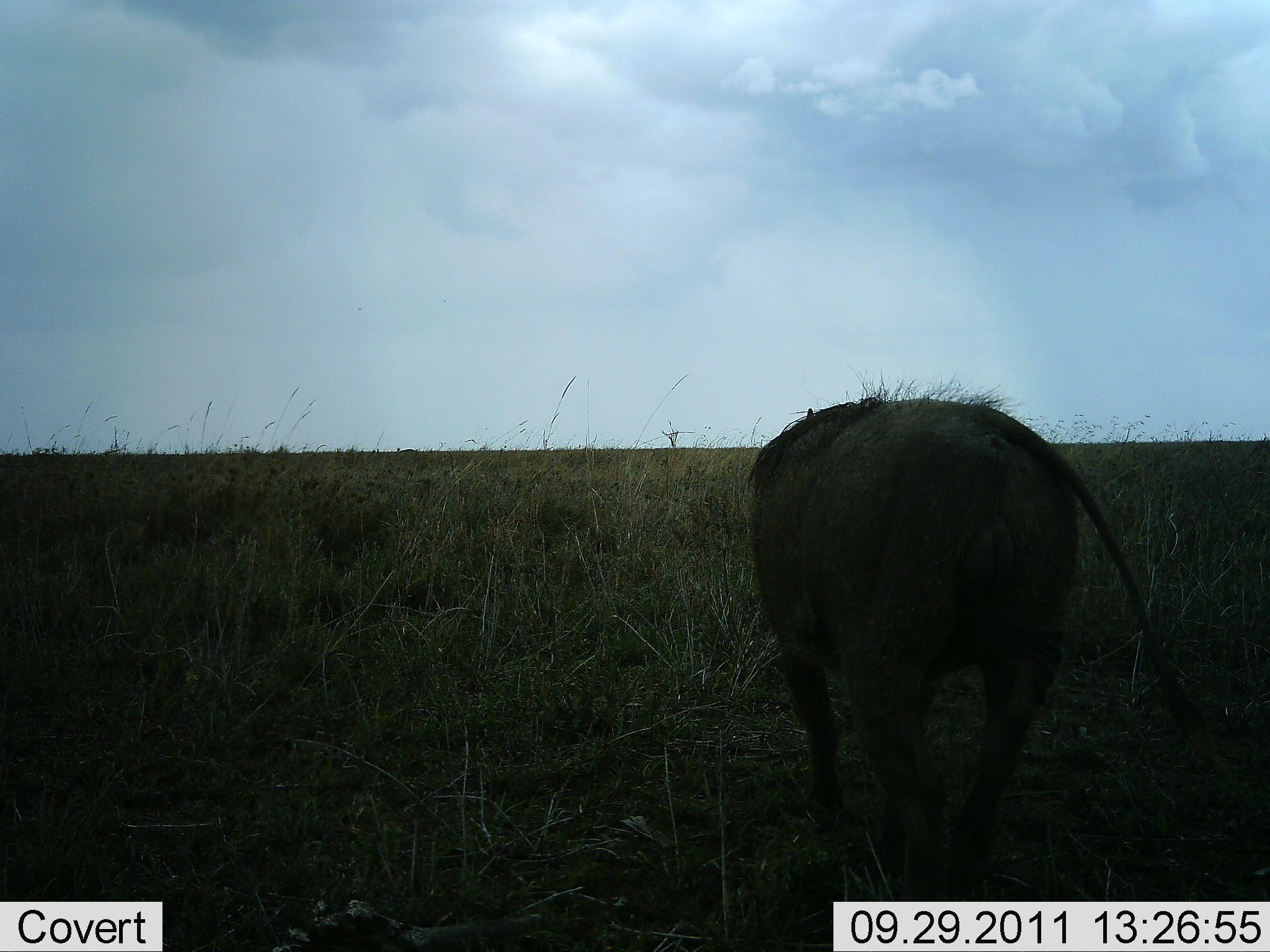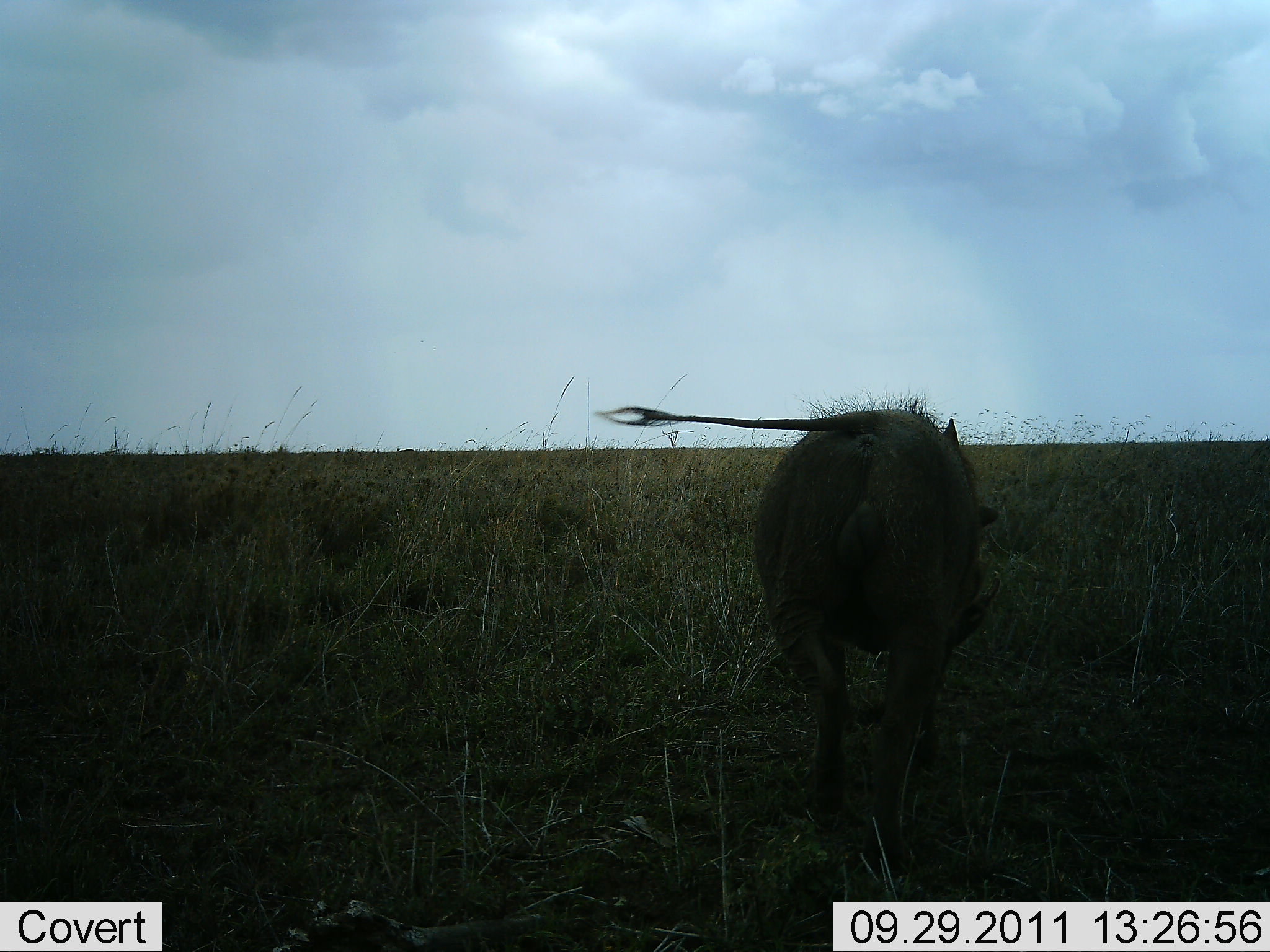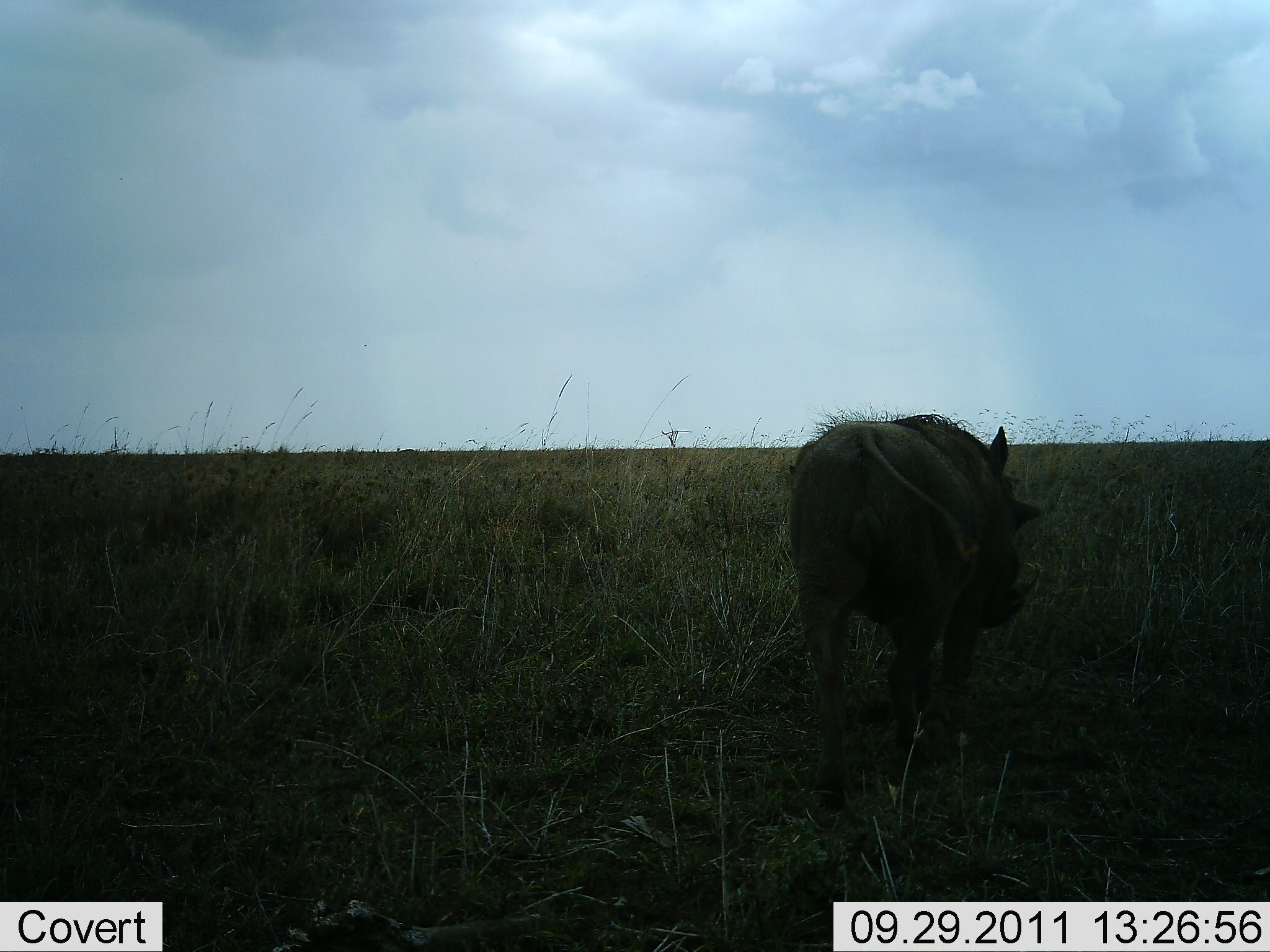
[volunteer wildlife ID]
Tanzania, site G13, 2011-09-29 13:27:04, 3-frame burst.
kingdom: Animalia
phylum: Chordata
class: Mammalia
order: Artiodactyla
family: Suidae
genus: Phacochoerus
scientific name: Phacochoerus africanus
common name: warthog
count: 1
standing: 15%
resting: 0%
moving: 77%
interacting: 0%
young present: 0%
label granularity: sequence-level